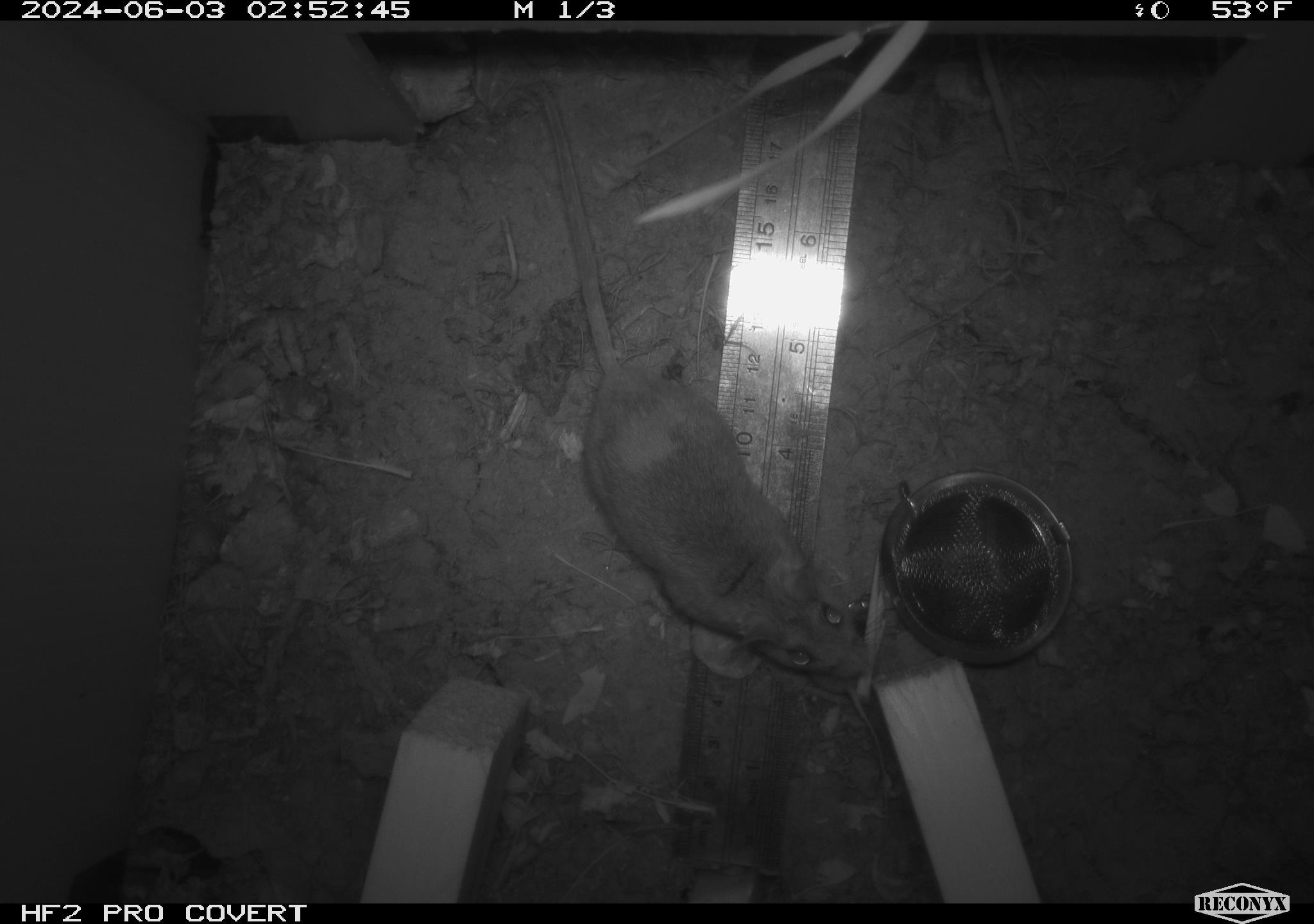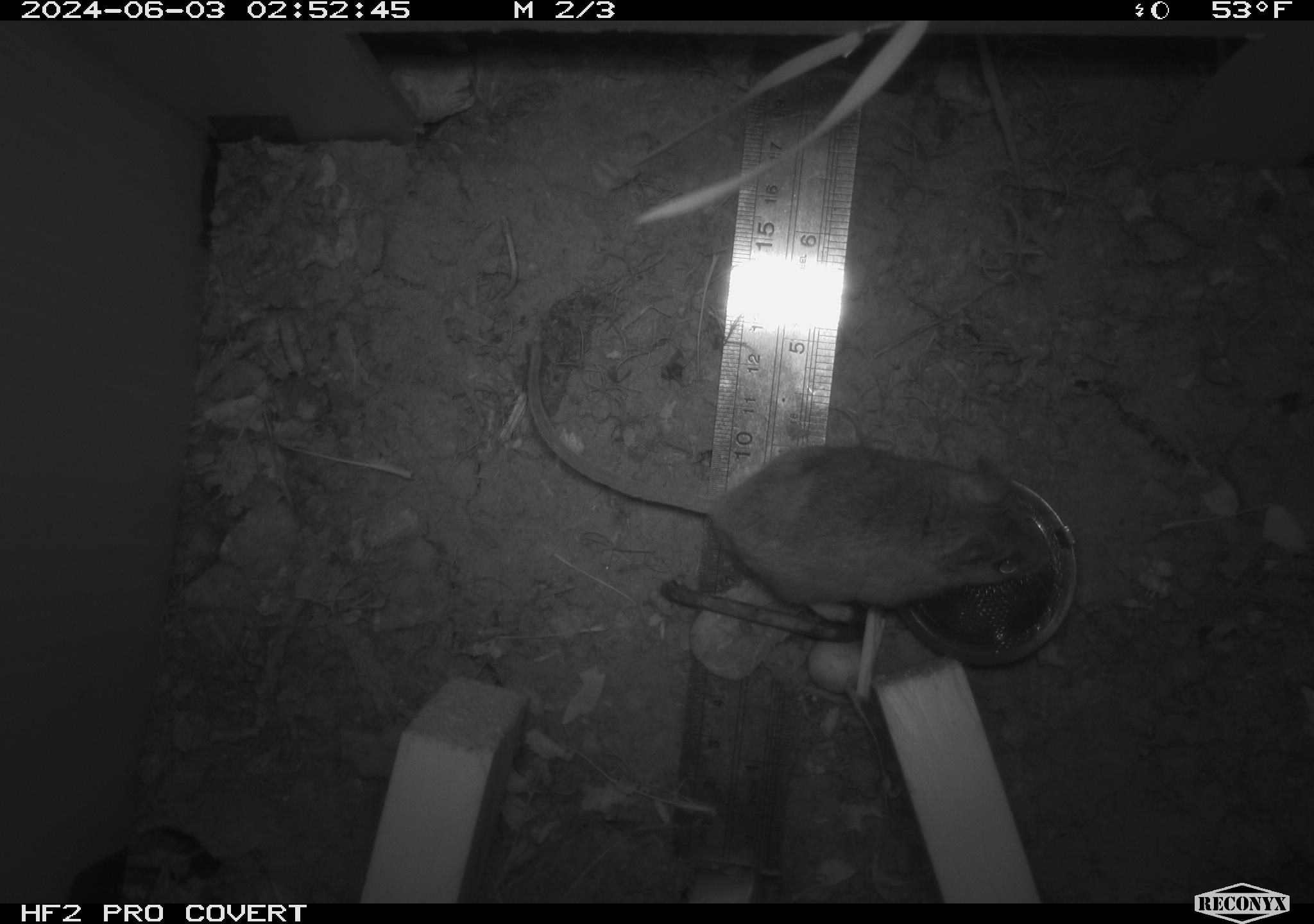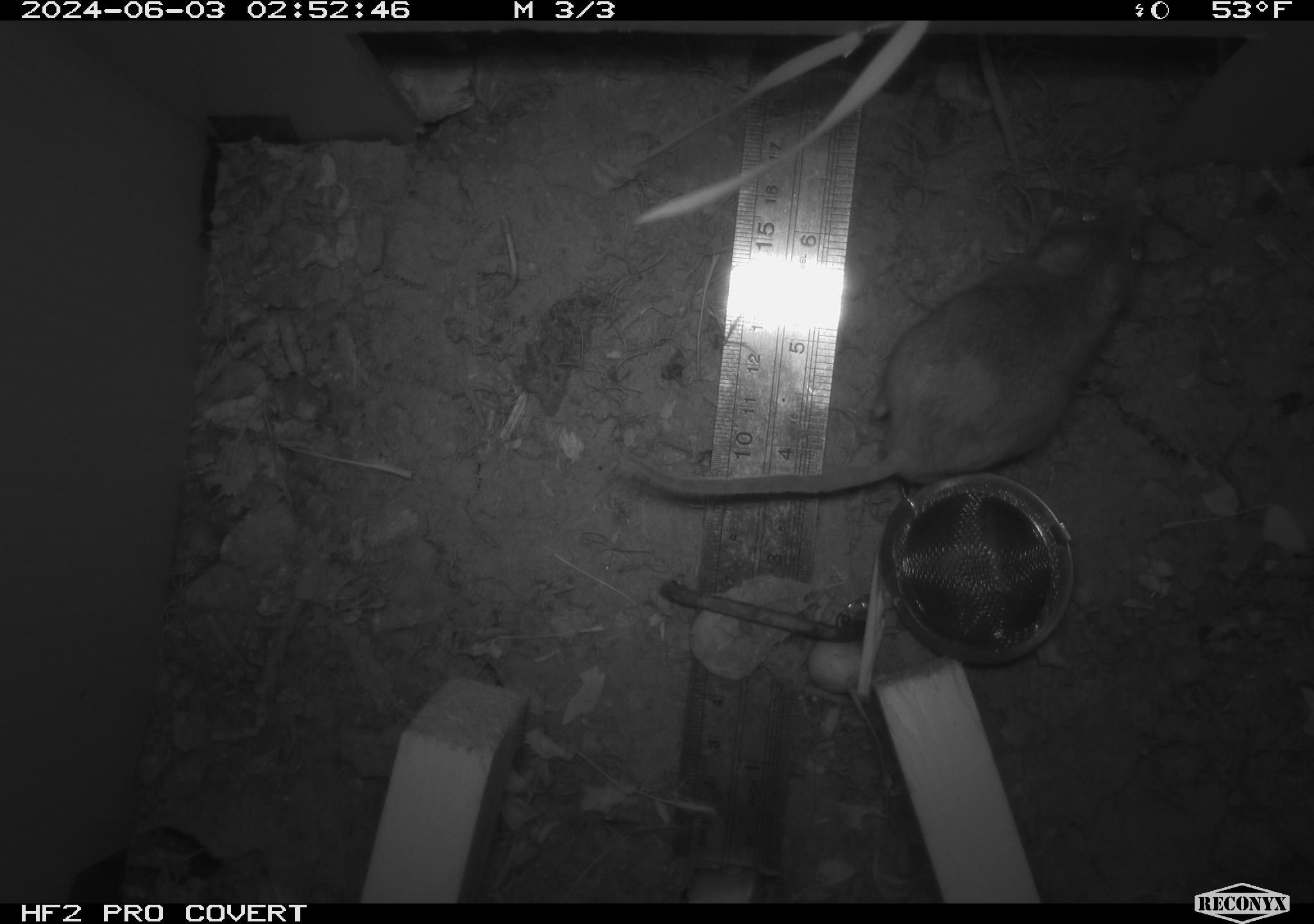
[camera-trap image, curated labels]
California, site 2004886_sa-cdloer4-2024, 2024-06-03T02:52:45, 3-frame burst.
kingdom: Animalia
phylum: Chordata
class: Mammalia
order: Rodentia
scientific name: Rodentia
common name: mouse species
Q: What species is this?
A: Mouse species (Rodentia).